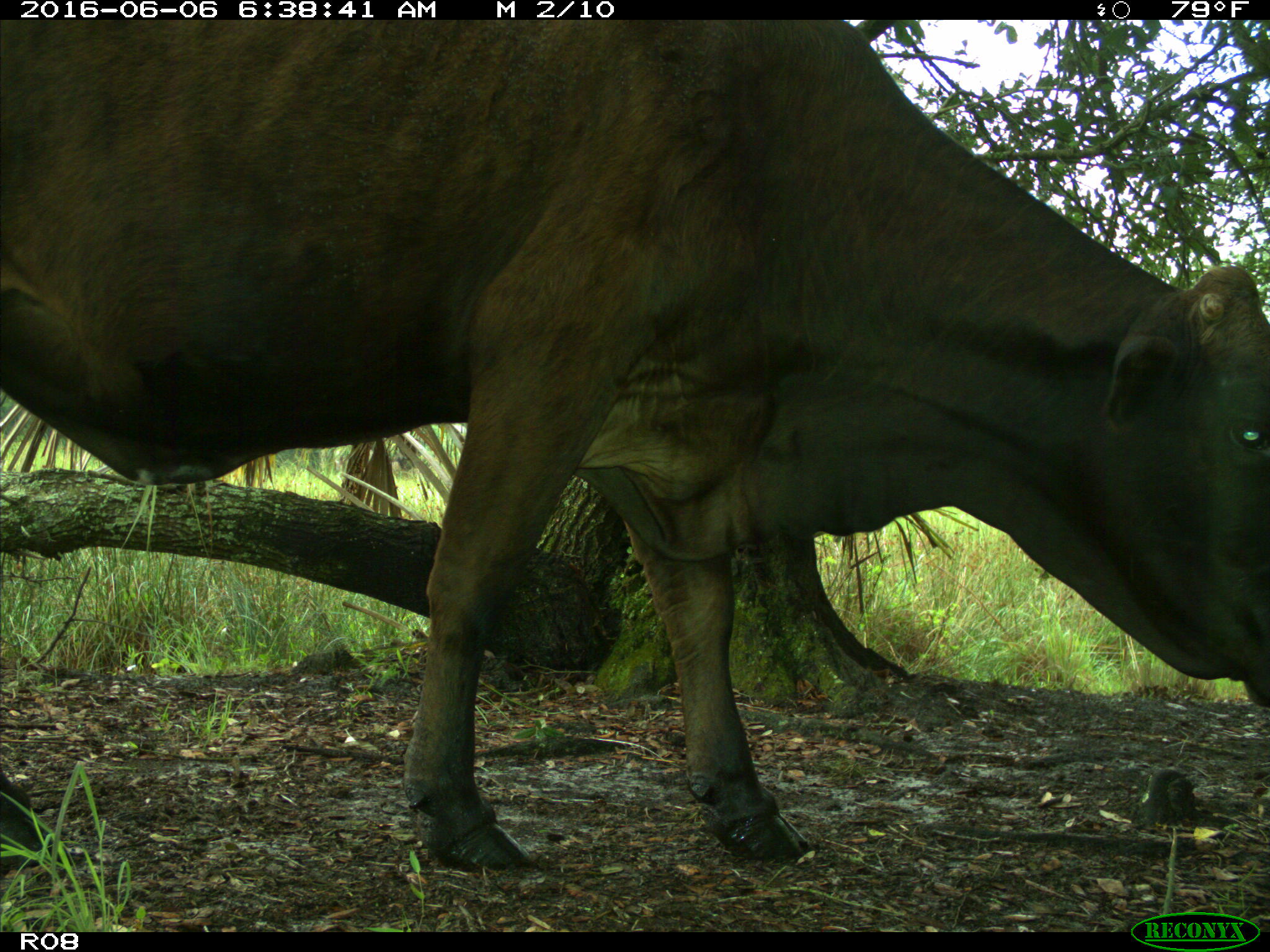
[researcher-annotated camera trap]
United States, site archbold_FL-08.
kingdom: Animalia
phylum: Chordata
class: Mammalia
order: Artiodactyla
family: Bovidae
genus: Bos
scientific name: Bos taurus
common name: domestic cow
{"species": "Bos taurus (domestic cow)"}